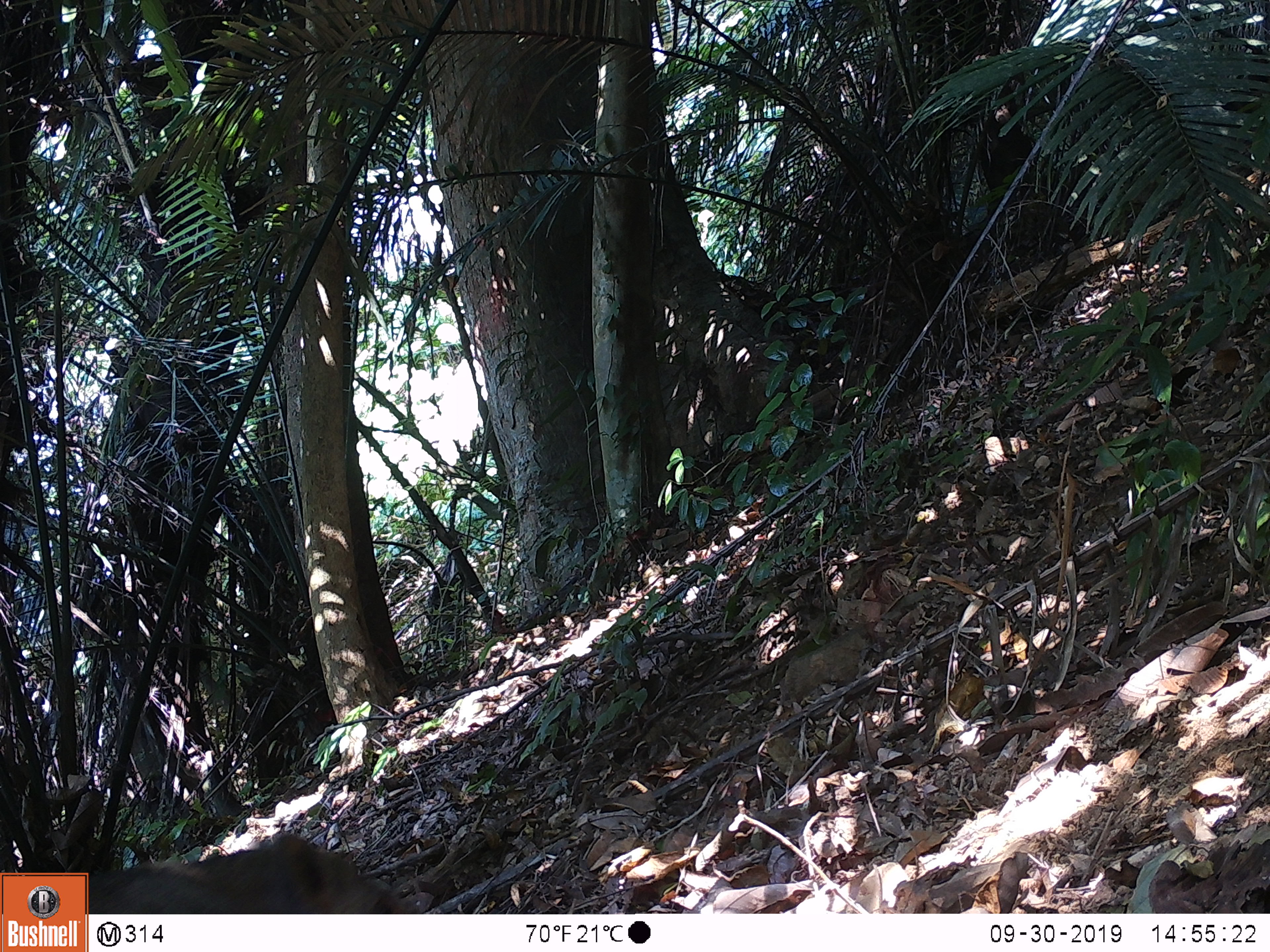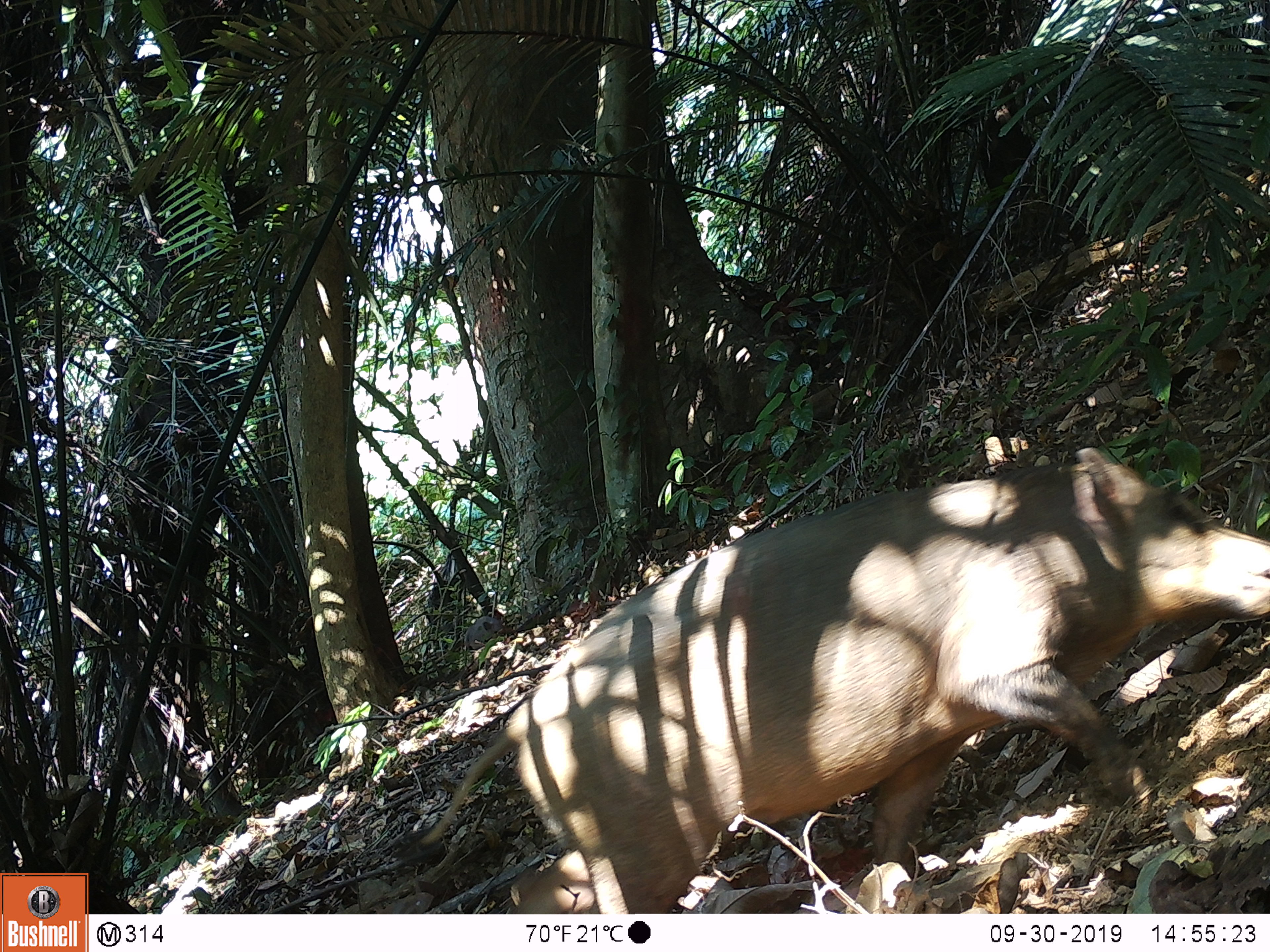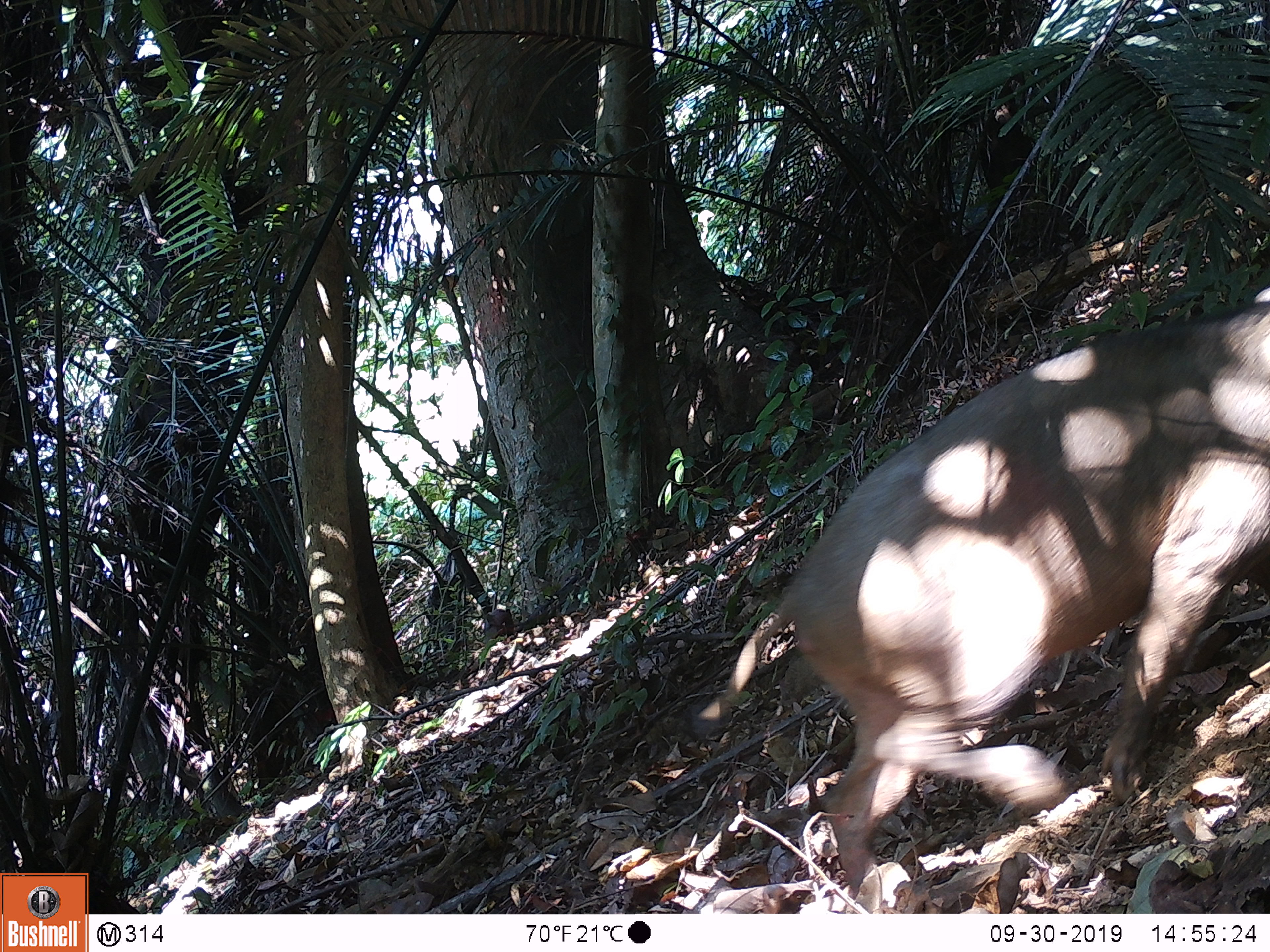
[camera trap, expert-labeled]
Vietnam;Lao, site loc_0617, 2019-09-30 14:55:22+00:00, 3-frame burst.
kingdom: Animalia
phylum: Chordata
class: Mammalia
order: Artiodactyla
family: Suidae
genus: Sus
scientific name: Sus scrofa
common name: eurasian wild pig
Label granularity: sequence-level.